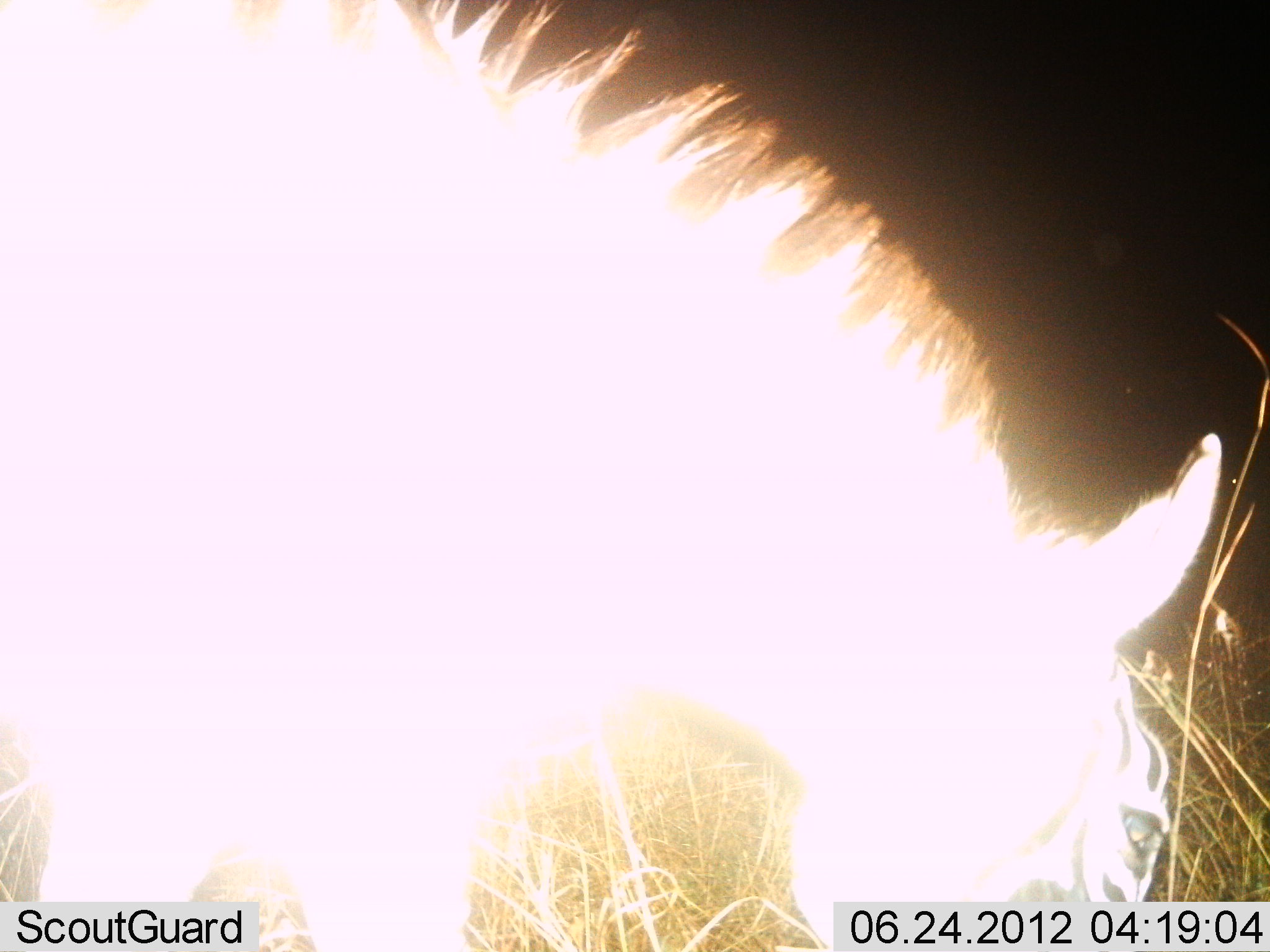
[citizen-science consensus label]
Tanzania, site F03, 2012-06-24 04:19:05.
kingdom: Animalia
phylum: Chordata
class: Mammalia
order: Perissodactyla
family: Equidae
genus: Equus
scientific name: Equus quagga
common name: plains zebra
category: zebra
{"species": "zebra (plains zebra) (Equus quagga)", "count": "1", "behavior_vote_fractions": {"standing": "20%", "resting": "0%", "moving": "10%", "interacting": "0%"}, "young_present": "0%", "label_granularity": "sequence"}